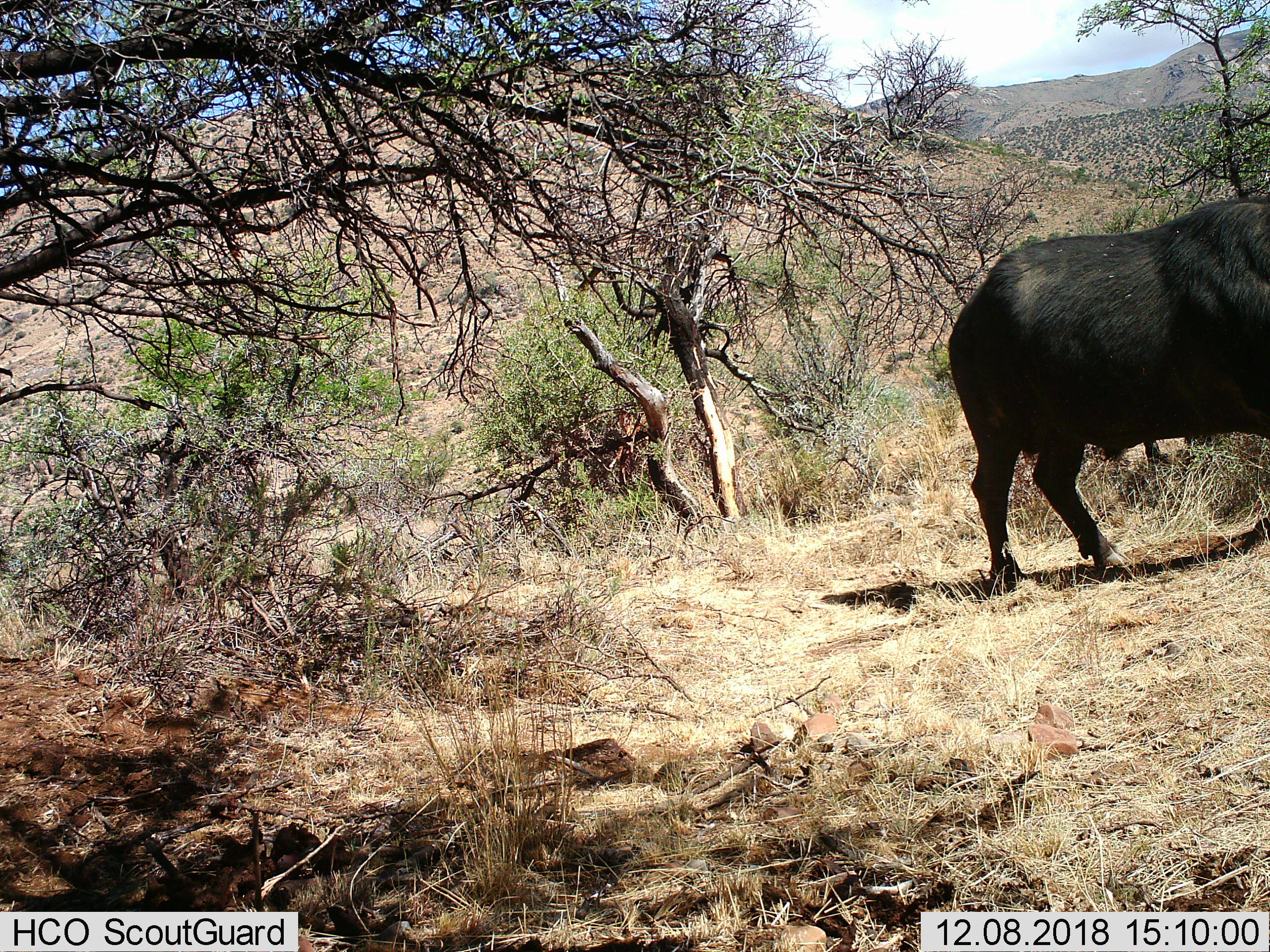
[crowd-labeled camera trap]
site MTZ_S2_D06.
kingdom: Animalia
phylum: Chordata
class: Mammalia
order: Artiodactyla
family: Bovidae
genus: Syncerus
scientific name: Syncerus caffer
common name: african buffalo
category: buffalo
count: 1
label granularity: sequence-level